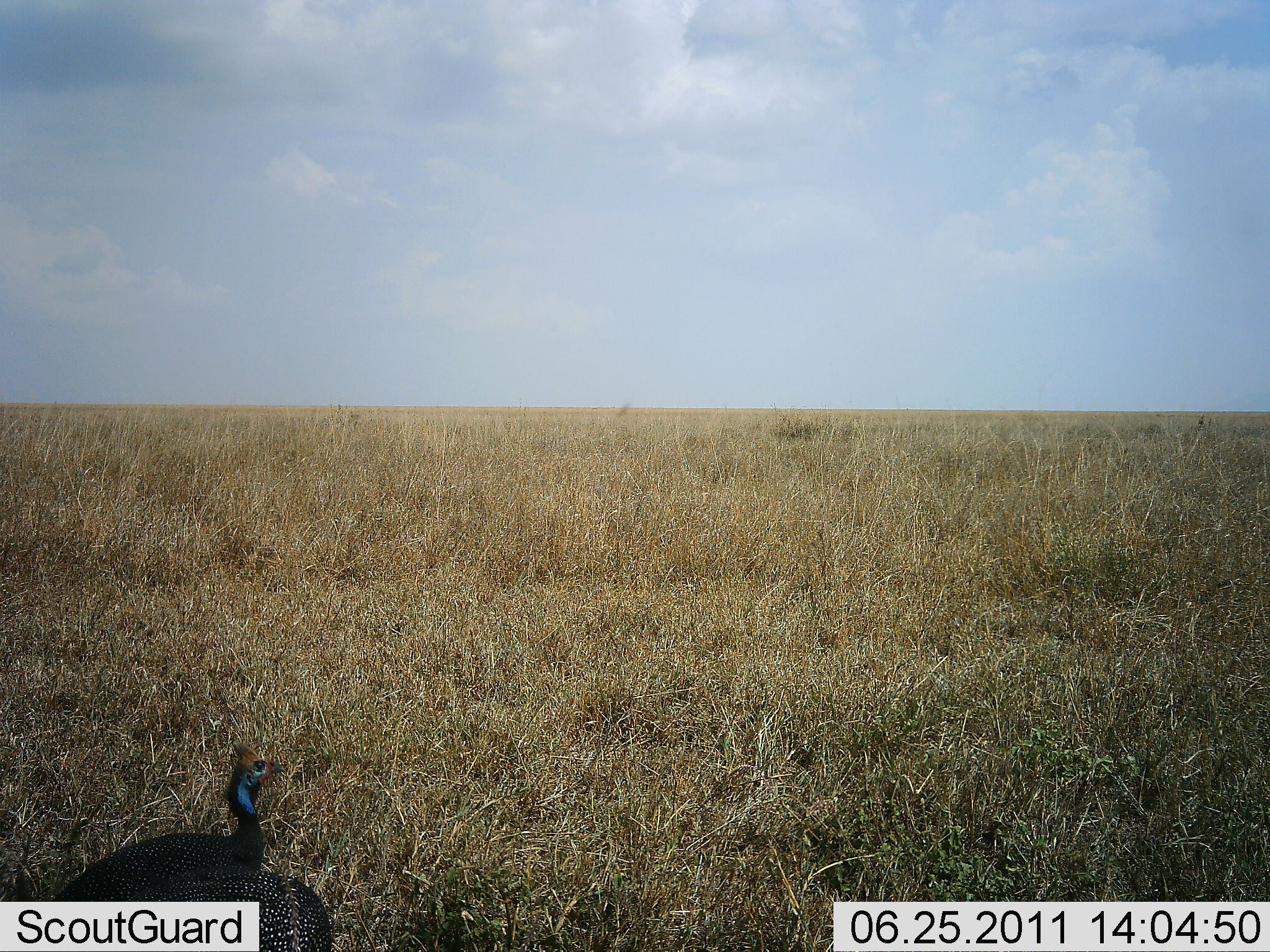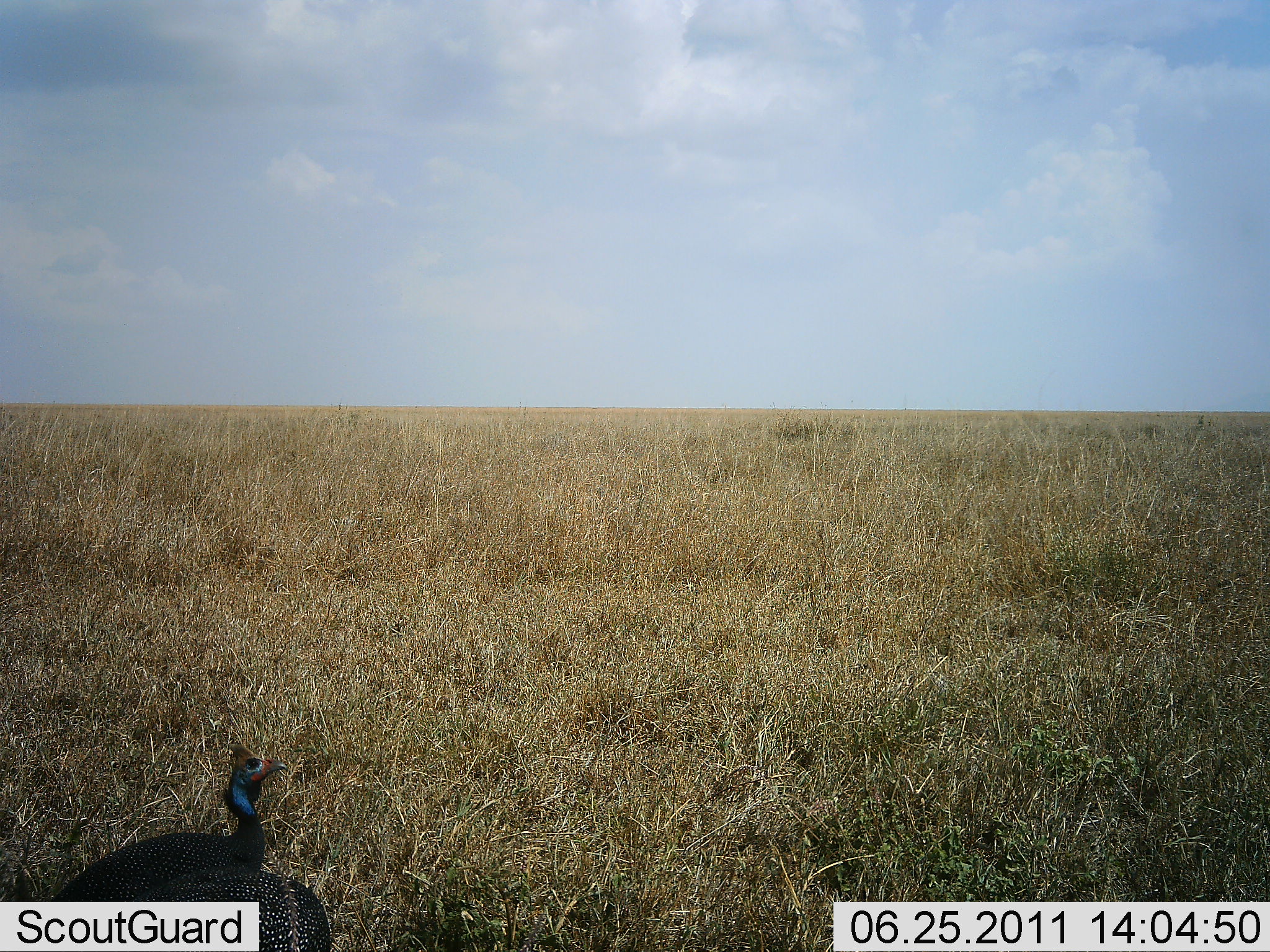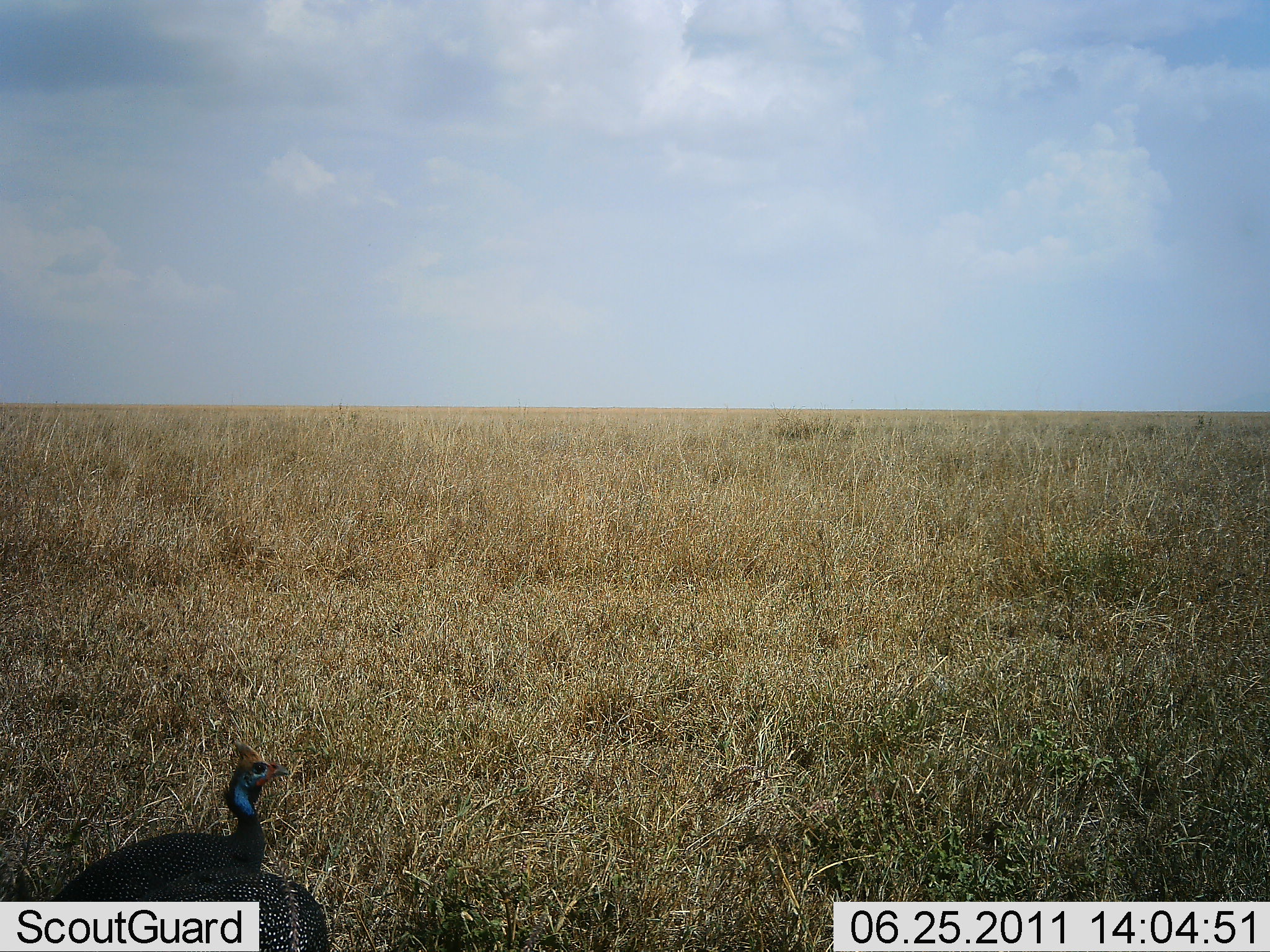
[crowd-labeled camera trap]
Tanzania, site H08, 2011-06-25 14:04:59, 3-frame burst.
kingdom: Animalia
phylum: Chordata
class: Aves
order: Galliformes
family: Numididae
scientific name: Numididae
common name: guinea fowl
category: guineafowl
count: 1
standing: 73%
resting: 0%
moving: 27%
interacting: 0%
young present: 0%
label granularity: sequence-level